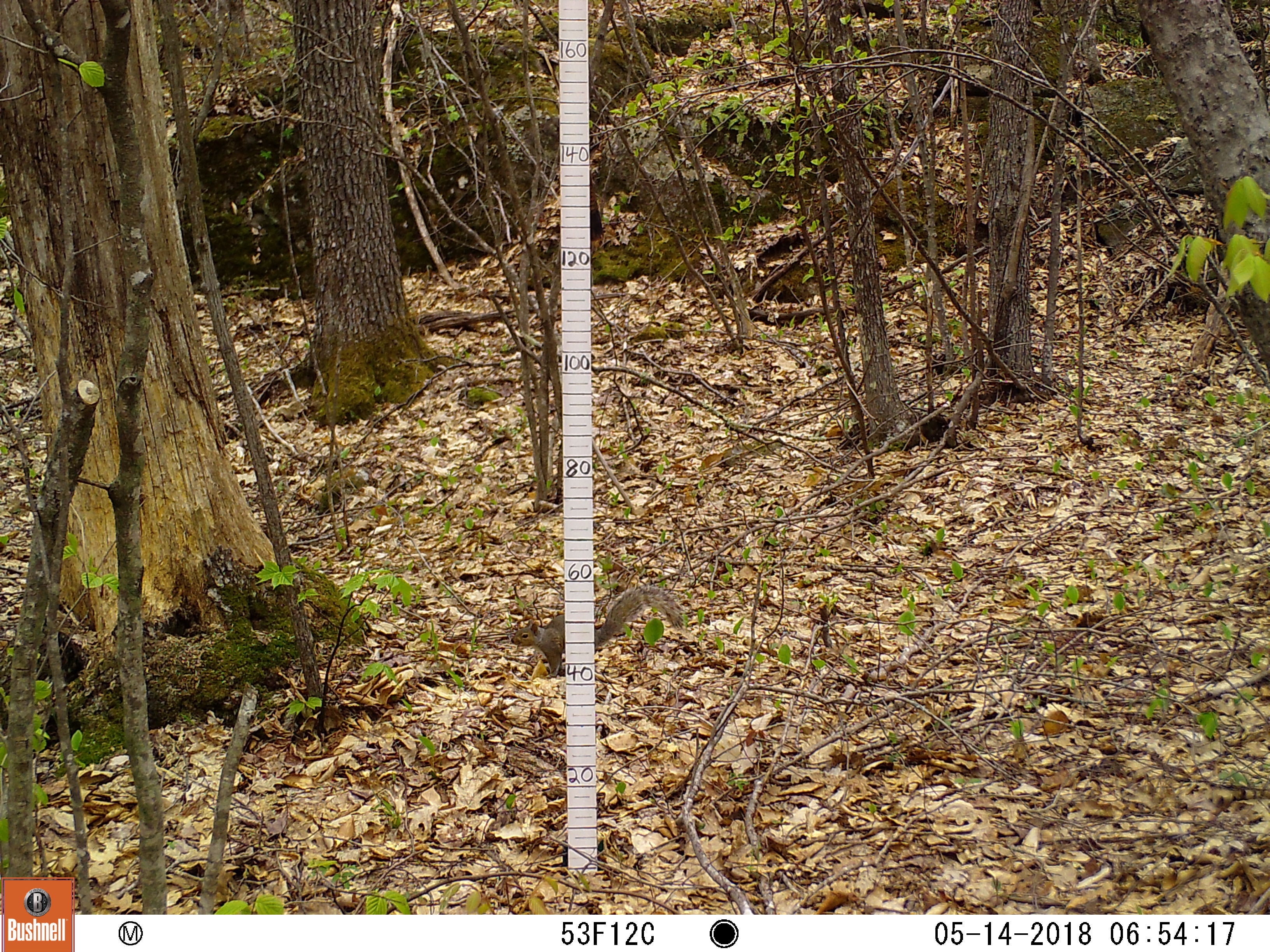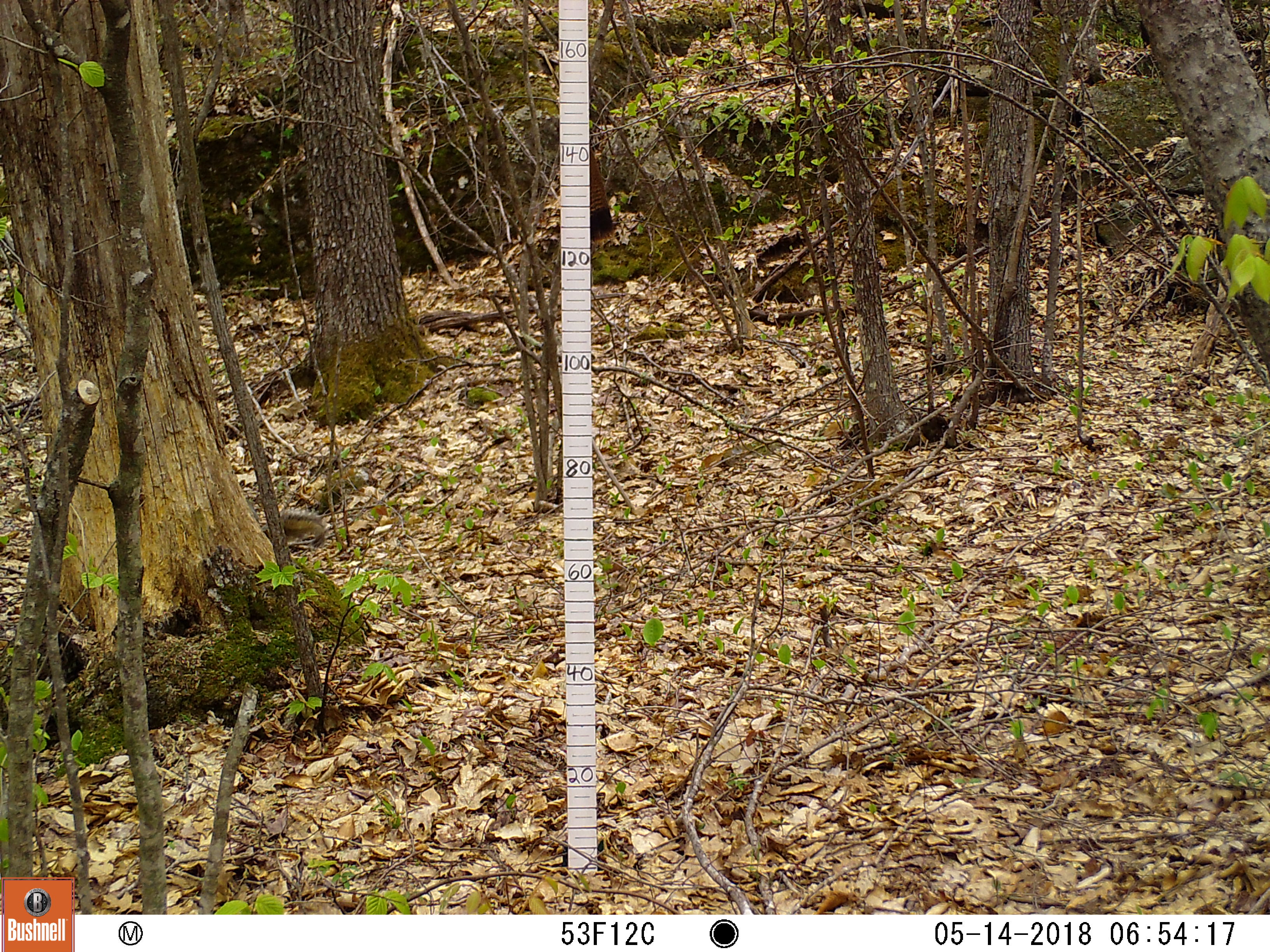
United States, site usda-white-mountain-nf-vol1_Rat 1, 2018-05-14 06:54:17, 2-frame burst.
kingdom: Animalia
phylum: Chordata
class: Mammalia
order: Rodentia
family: Sciuridae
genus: Sciurus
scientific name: Sciurus carolinensis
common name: gray squirrel